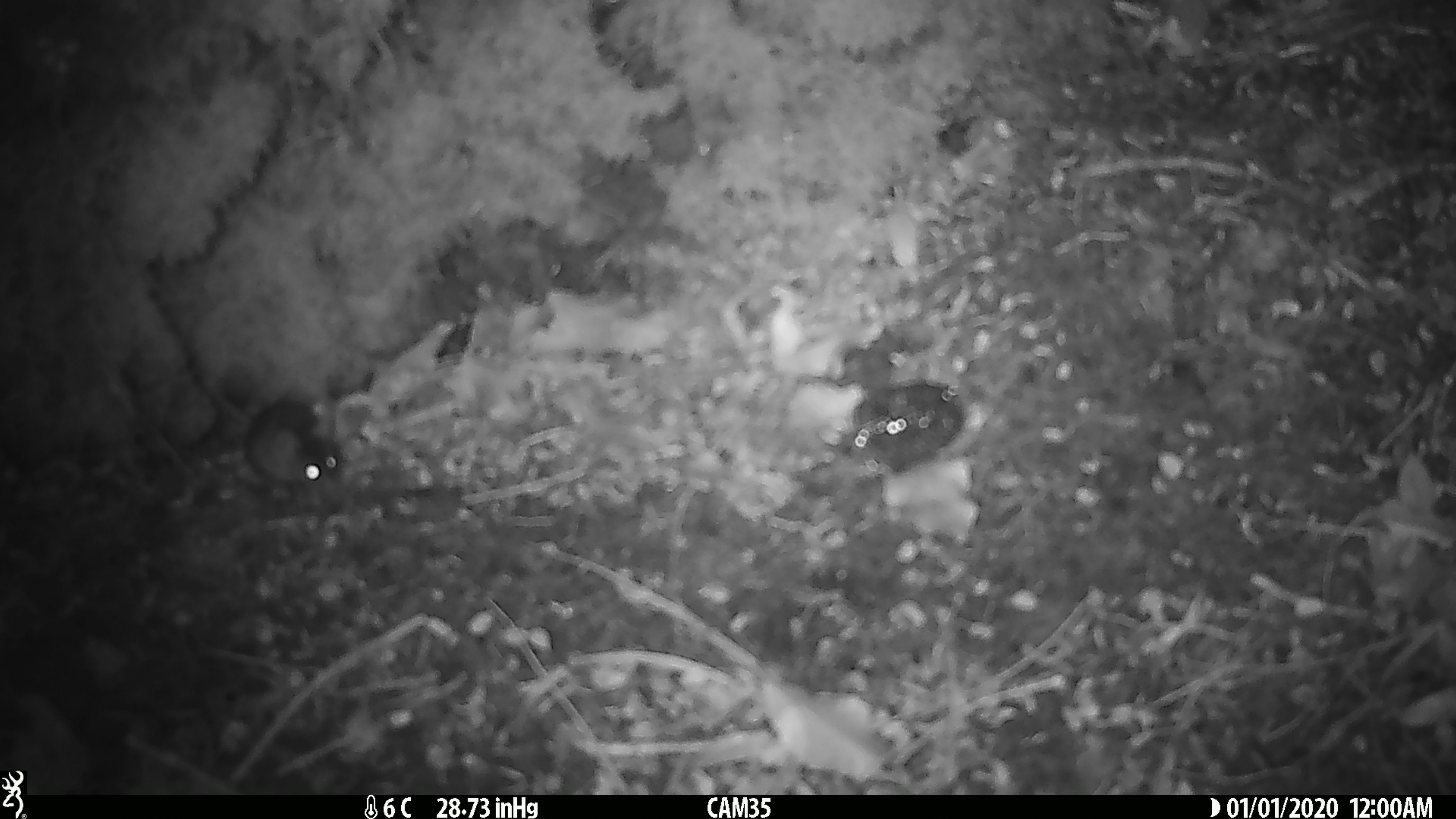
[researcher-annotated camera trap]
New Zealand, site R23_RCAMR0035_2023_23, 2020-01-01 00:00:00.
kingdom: Animalia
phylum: Chordata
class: Mammalia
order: Rodentia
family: Muridae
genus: Mus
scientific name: Mus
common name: mouse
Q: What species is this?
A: Mouse (Mus).